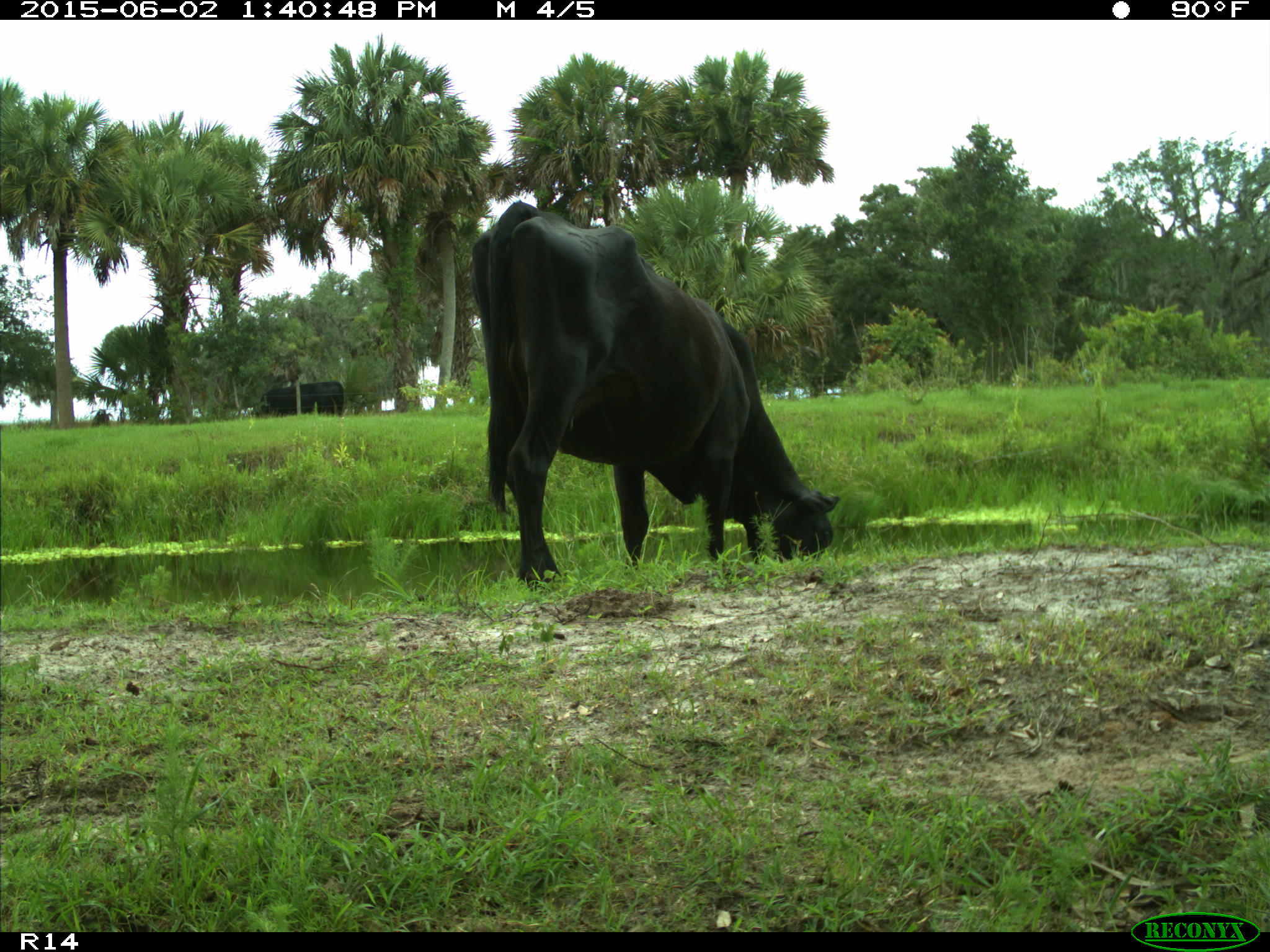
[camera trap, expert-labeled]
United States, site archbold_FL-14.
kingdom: Animalia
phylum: Chordata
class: Mammalia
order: Artiodactyla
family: Bovidae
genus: Bos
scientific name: Bos taurus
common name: domestic cow